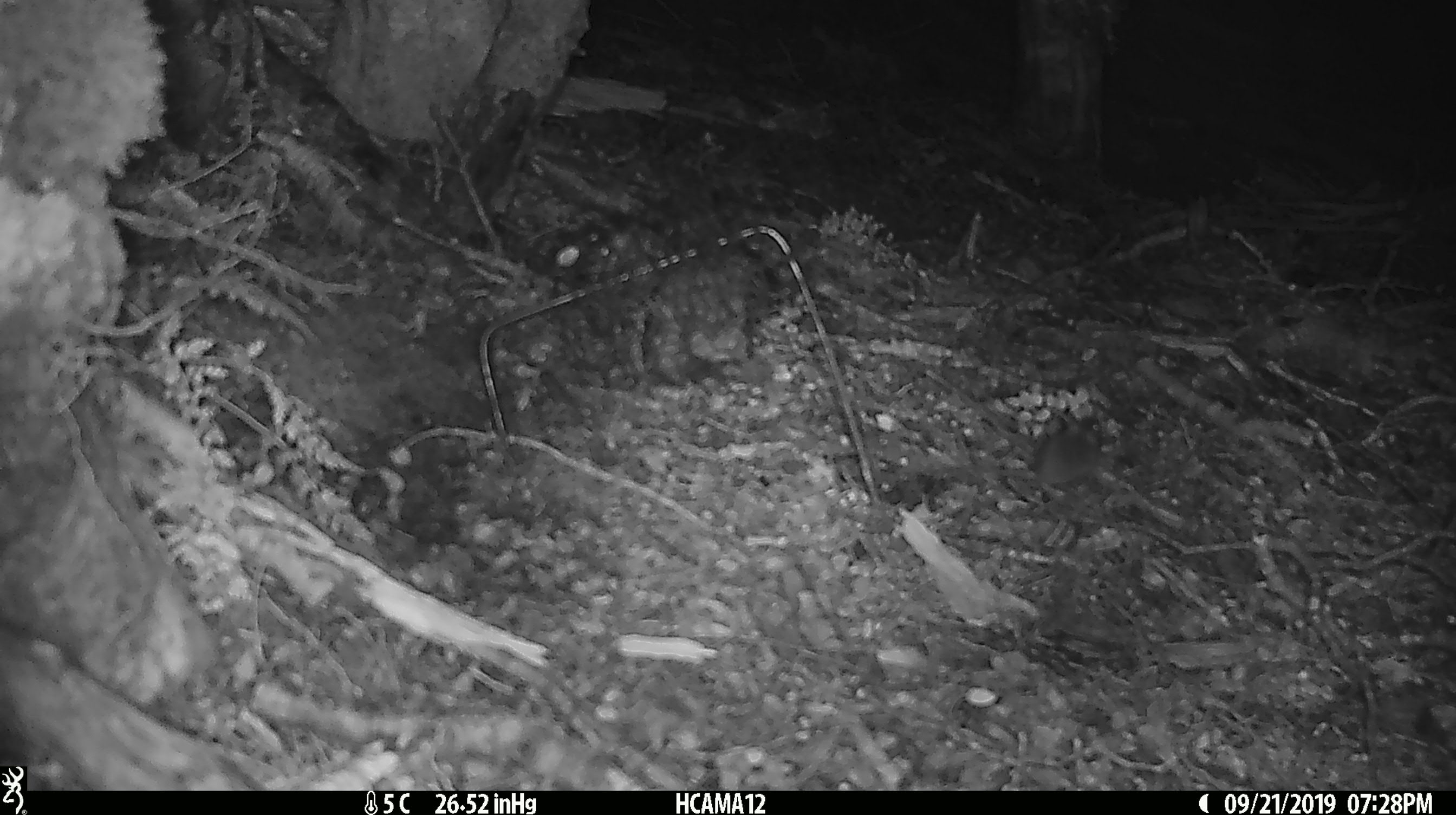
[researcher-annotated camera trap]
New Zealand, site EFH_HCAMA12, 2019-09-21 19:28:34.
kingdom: Animalia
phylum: Chordata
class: Mammalia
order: Rodentia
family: Muridae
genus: Mus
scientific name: Mus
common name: mouse